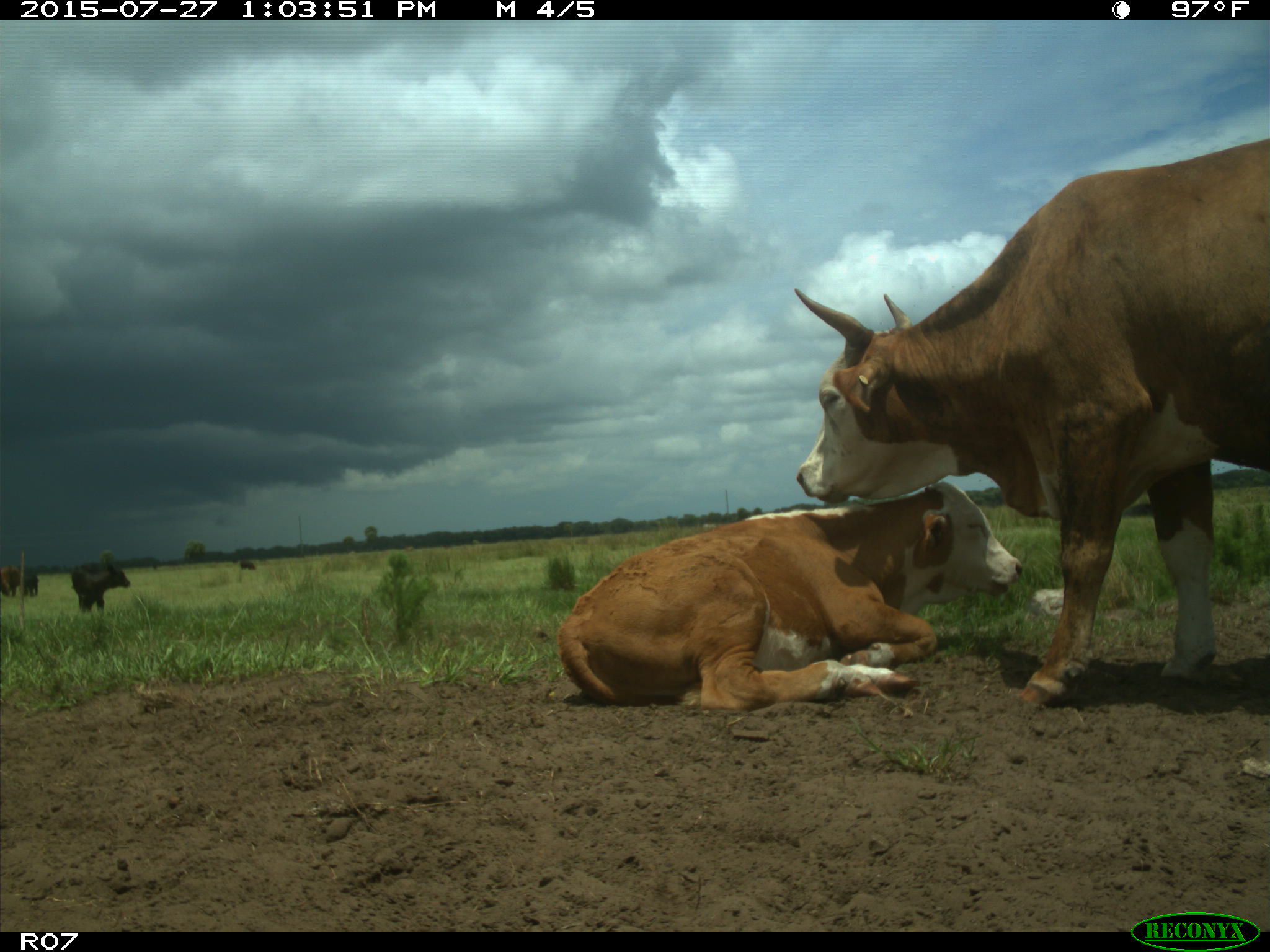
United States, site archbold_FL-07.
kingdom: Animalia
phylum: Chordata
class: Mammalia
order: Artiodactyla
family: Bovidae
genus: Bos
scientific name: Bos taurus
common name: domestic cow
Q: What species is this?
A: Bos taurus (domestic cow).